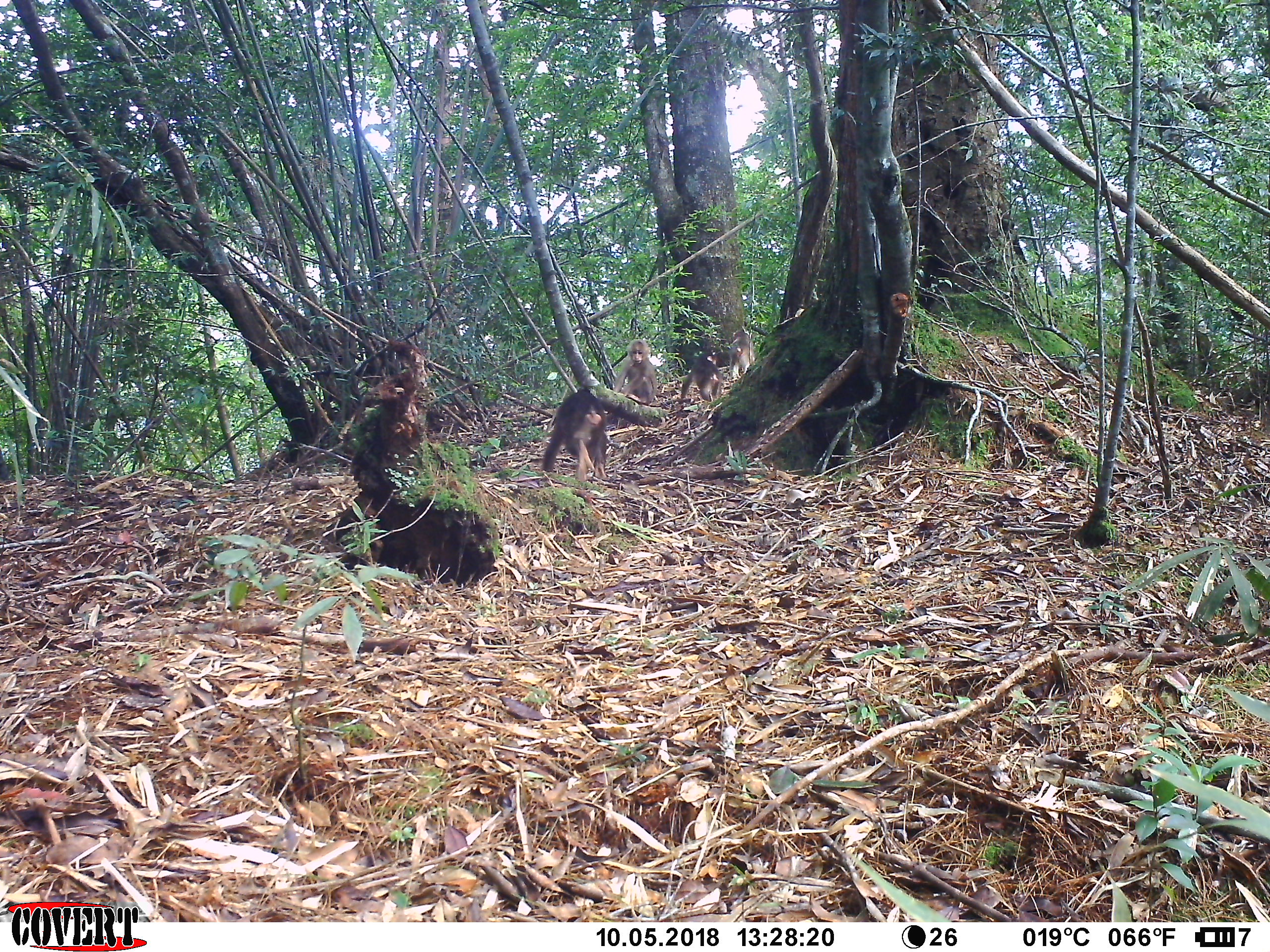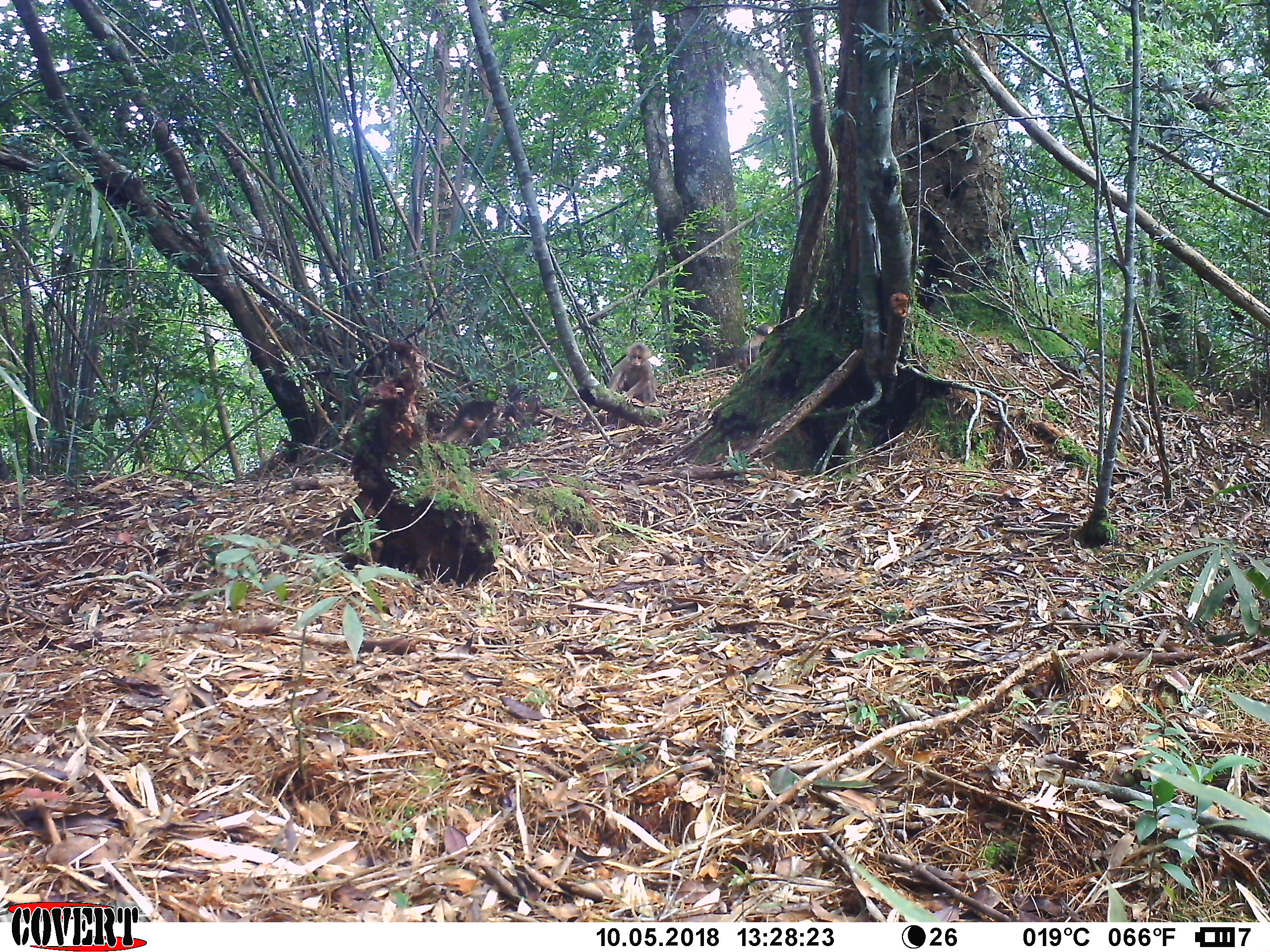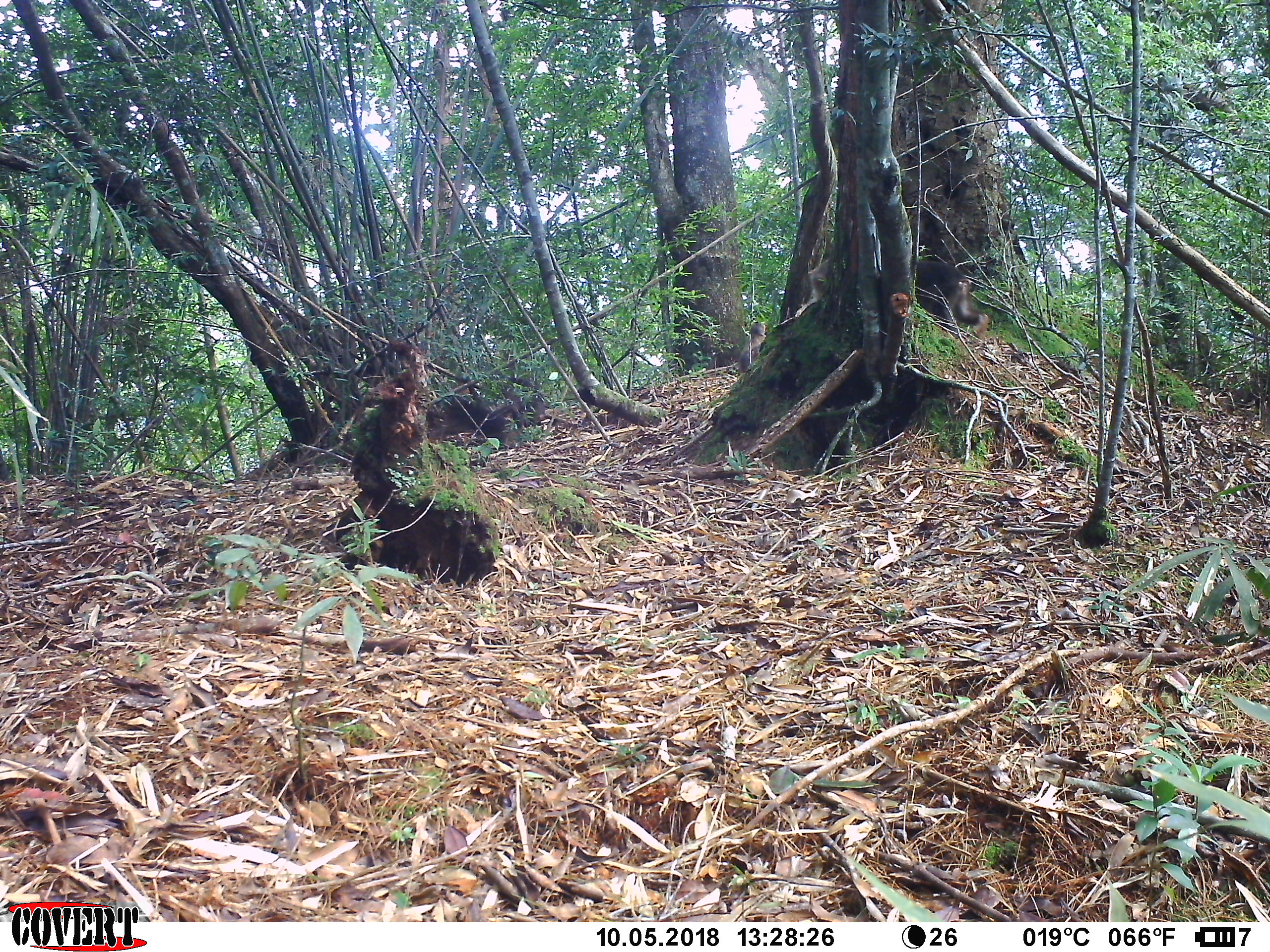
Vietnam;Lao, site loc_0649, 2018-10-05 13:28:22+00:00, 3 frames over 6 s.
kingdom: Animalia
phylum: Chordata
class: Mammalia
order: Primates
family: Cercopithecidae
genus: Macaca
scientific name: Macaca arctoides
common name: stump-tailed macaque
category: stump tailed macaque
Stump tailed macaque (stump-tailed macaque) (Macaca arctoides). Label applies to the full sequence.